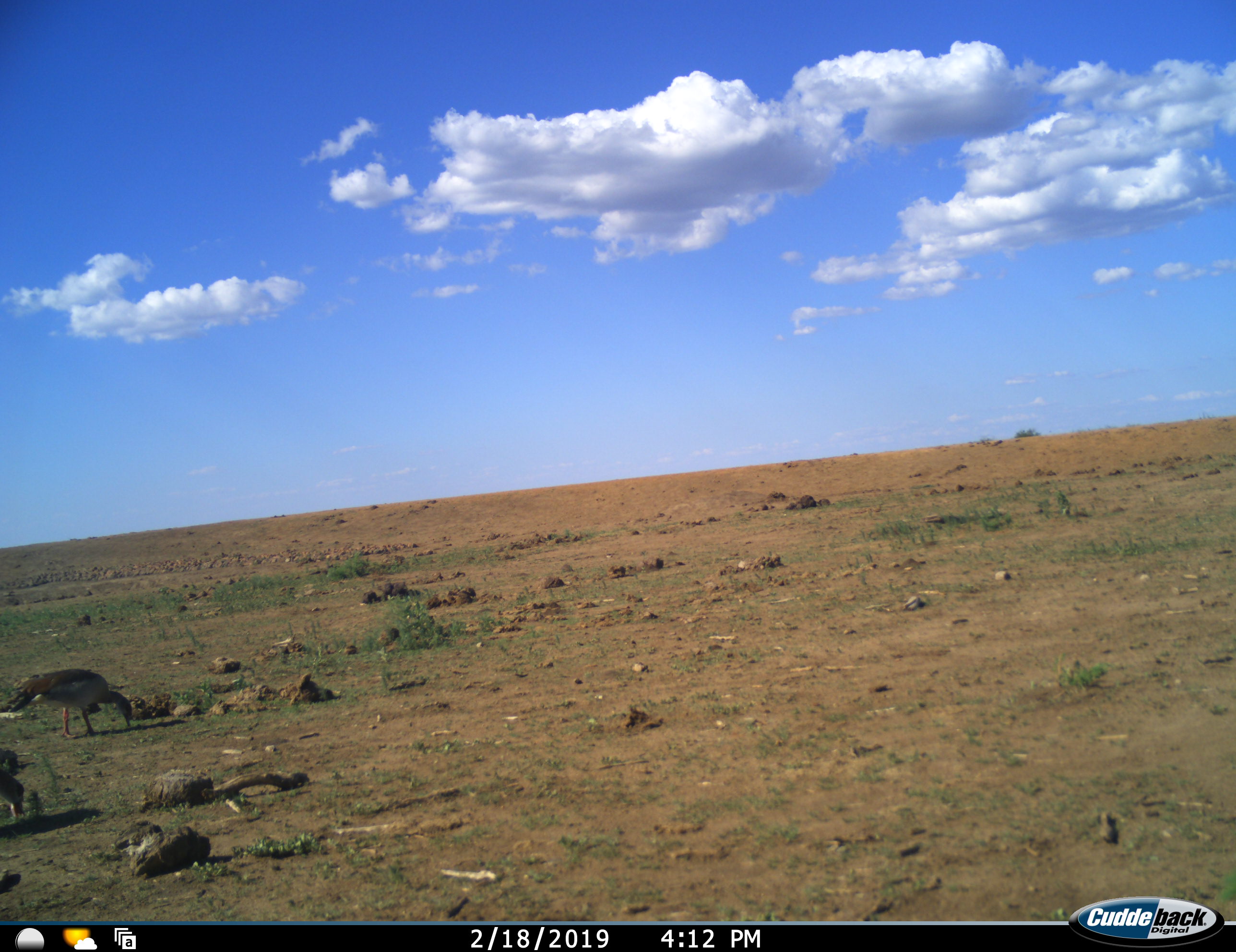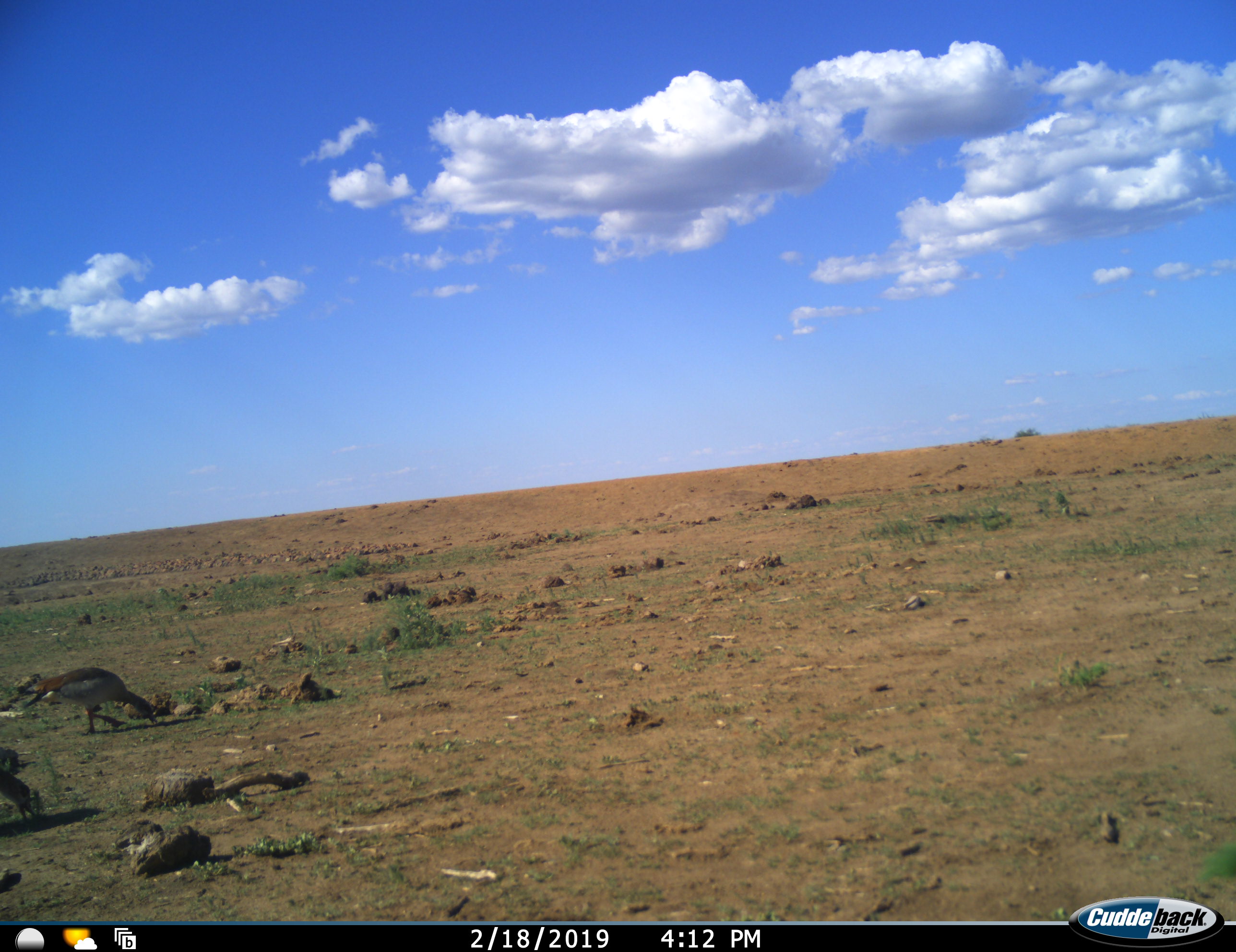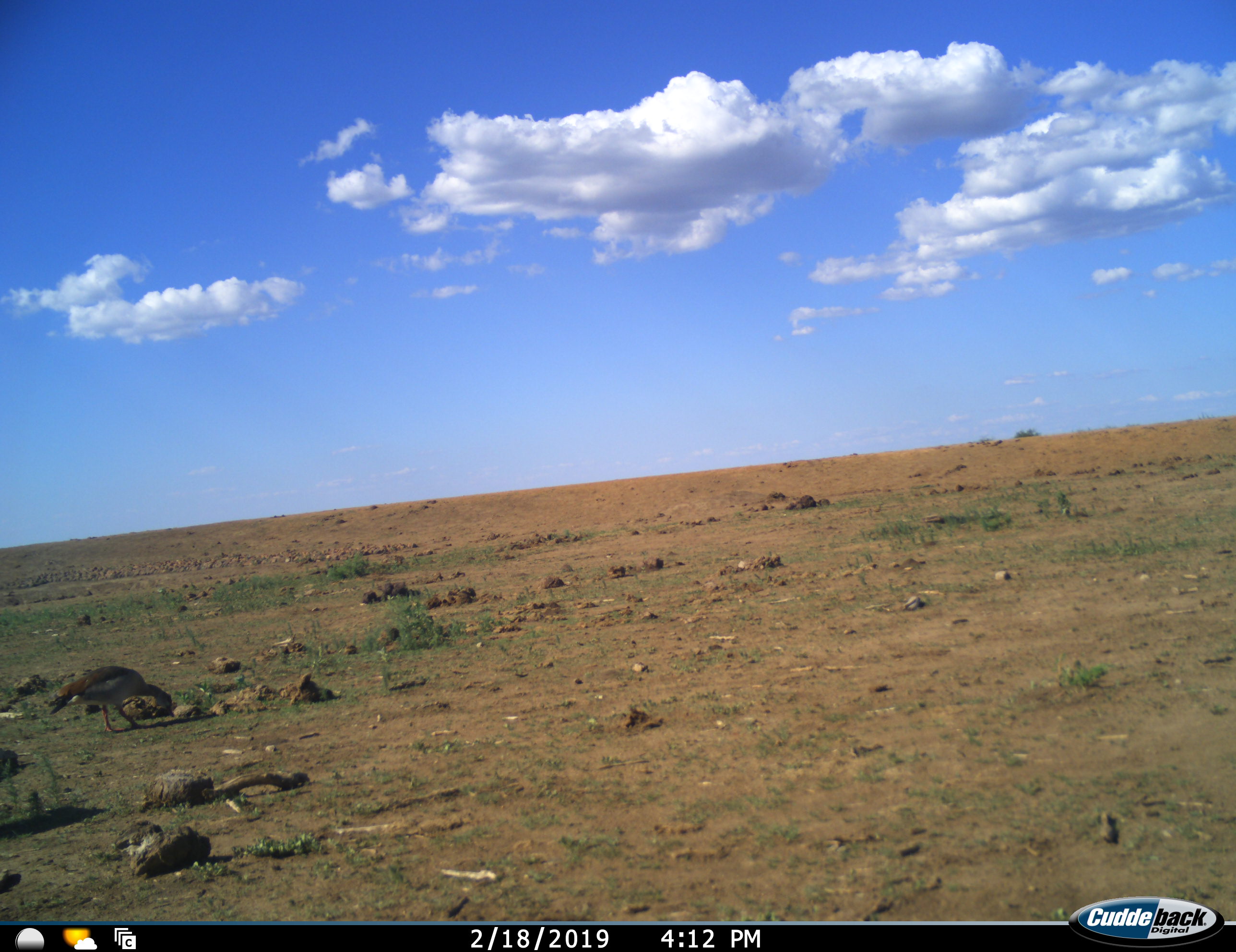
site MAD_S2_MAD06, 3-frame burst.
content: unidentified animal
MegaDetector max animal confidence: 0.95